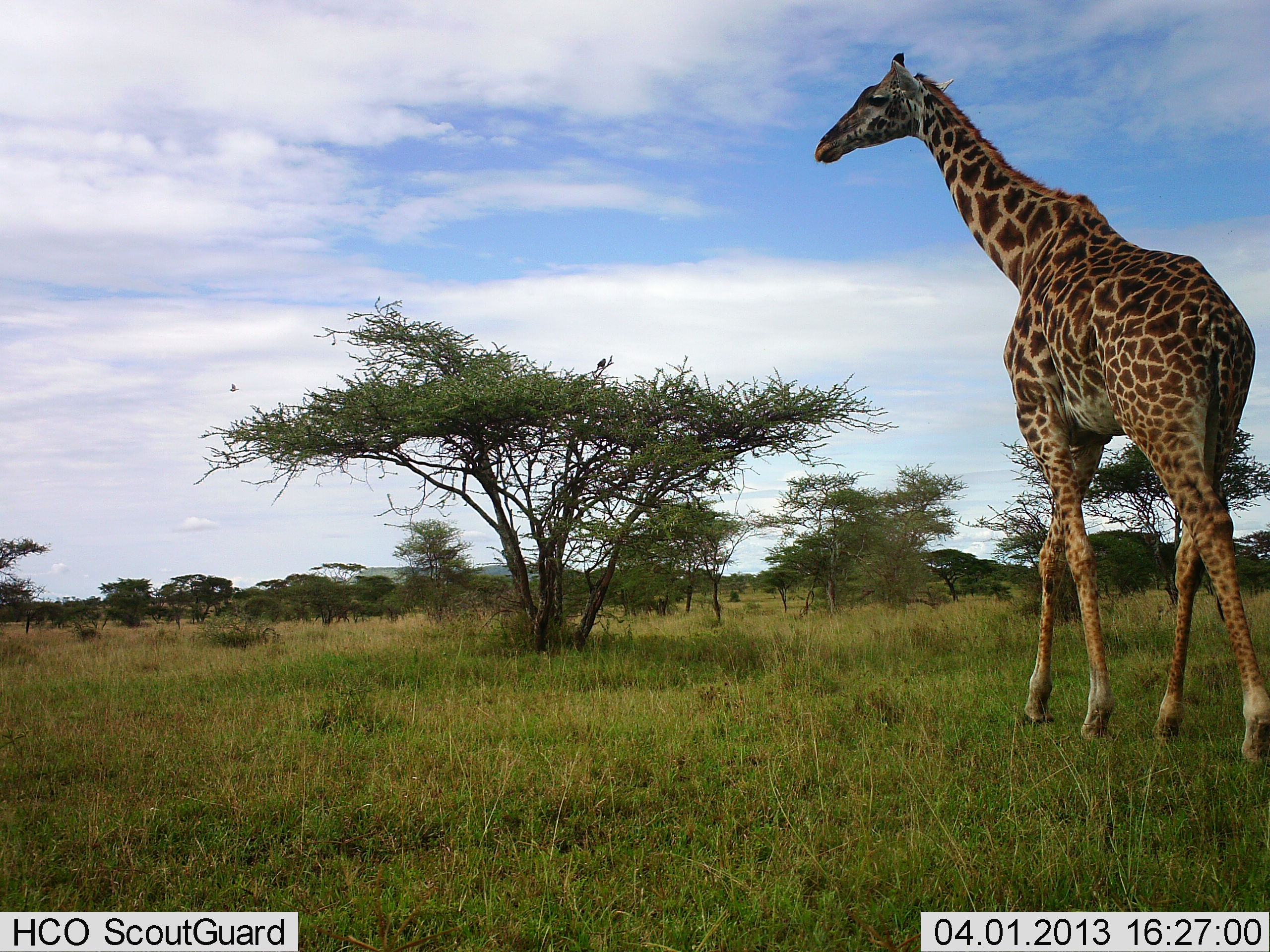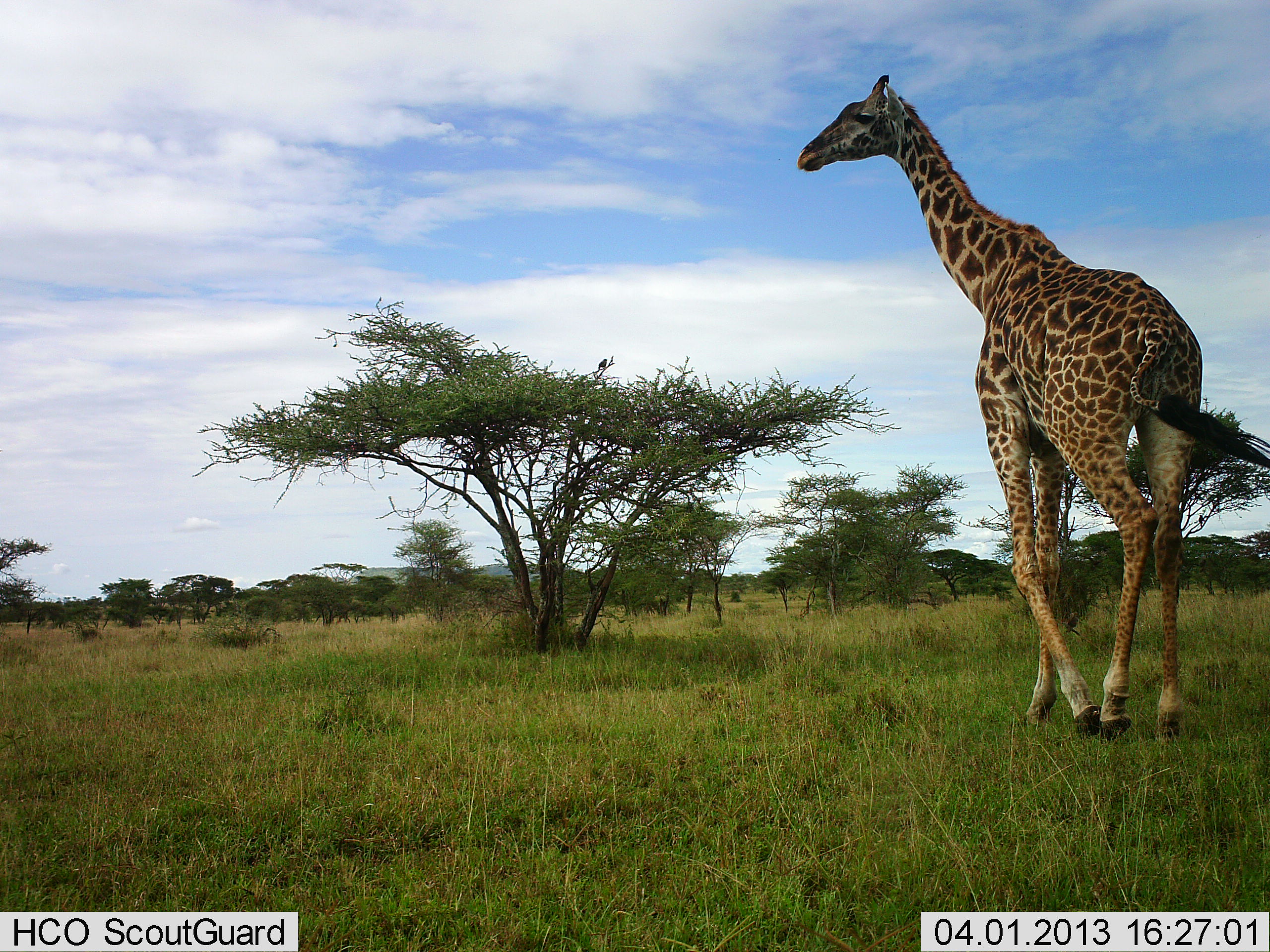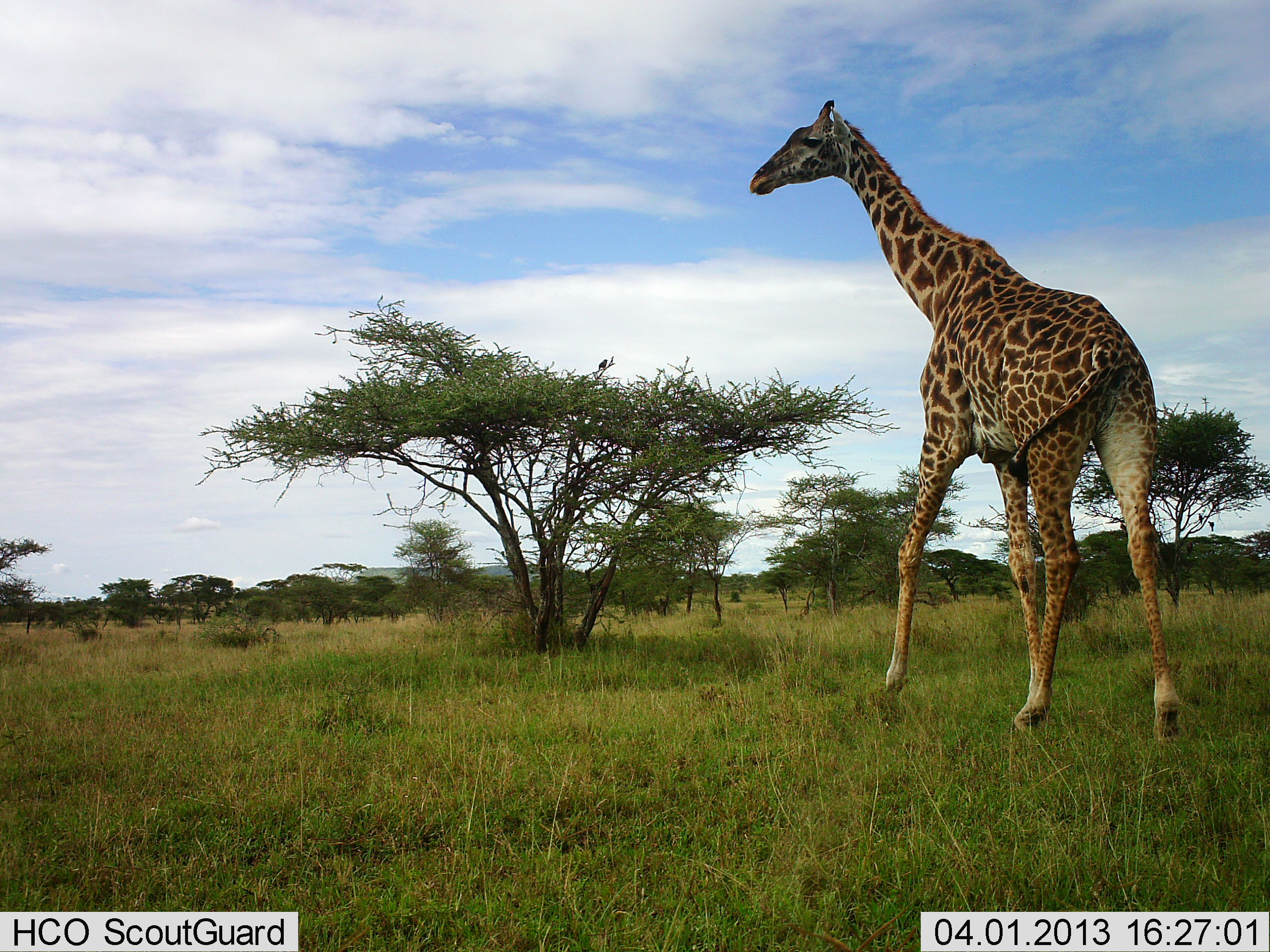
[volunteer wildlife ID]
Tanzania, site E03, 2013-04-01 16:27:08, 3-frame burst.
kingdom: Animalia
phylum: Chordata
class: Mammalia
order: Artiodactyla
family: Giraffidae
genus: Giraffa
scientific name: Giraffa camelopardalis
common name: giraffe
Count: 1.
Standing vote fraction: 5%.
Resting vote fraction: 0%.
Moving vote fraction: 100%.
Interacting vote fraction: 0%.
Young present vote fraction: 0%.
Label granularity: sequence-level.